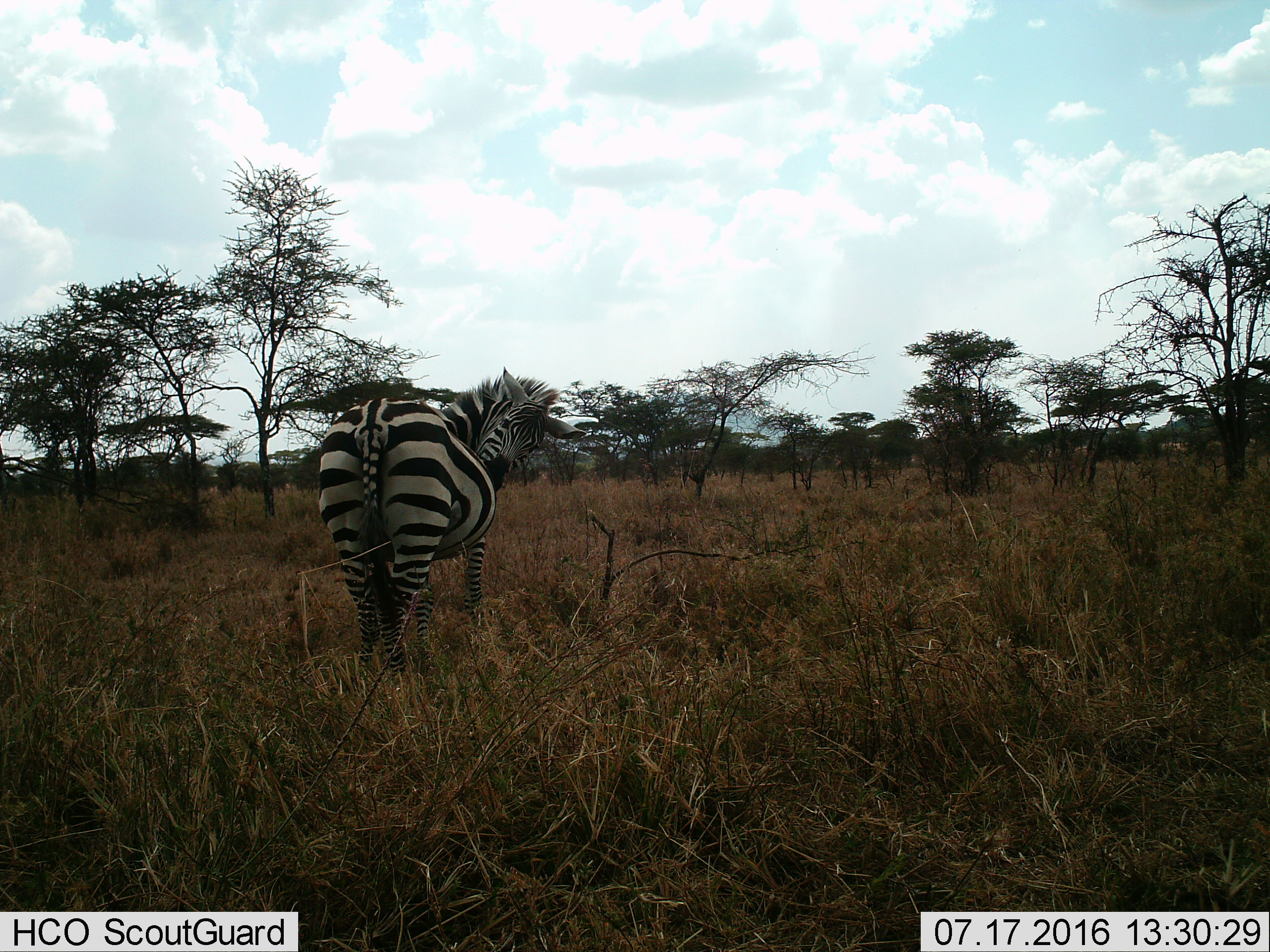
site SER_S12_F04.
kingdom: Animalia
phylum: Chordata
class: Mammalia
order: Perissodactyla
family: Equidae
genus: Equus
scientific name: Equus quagga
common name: plains zebra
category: zebraplains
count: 1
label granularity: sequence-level